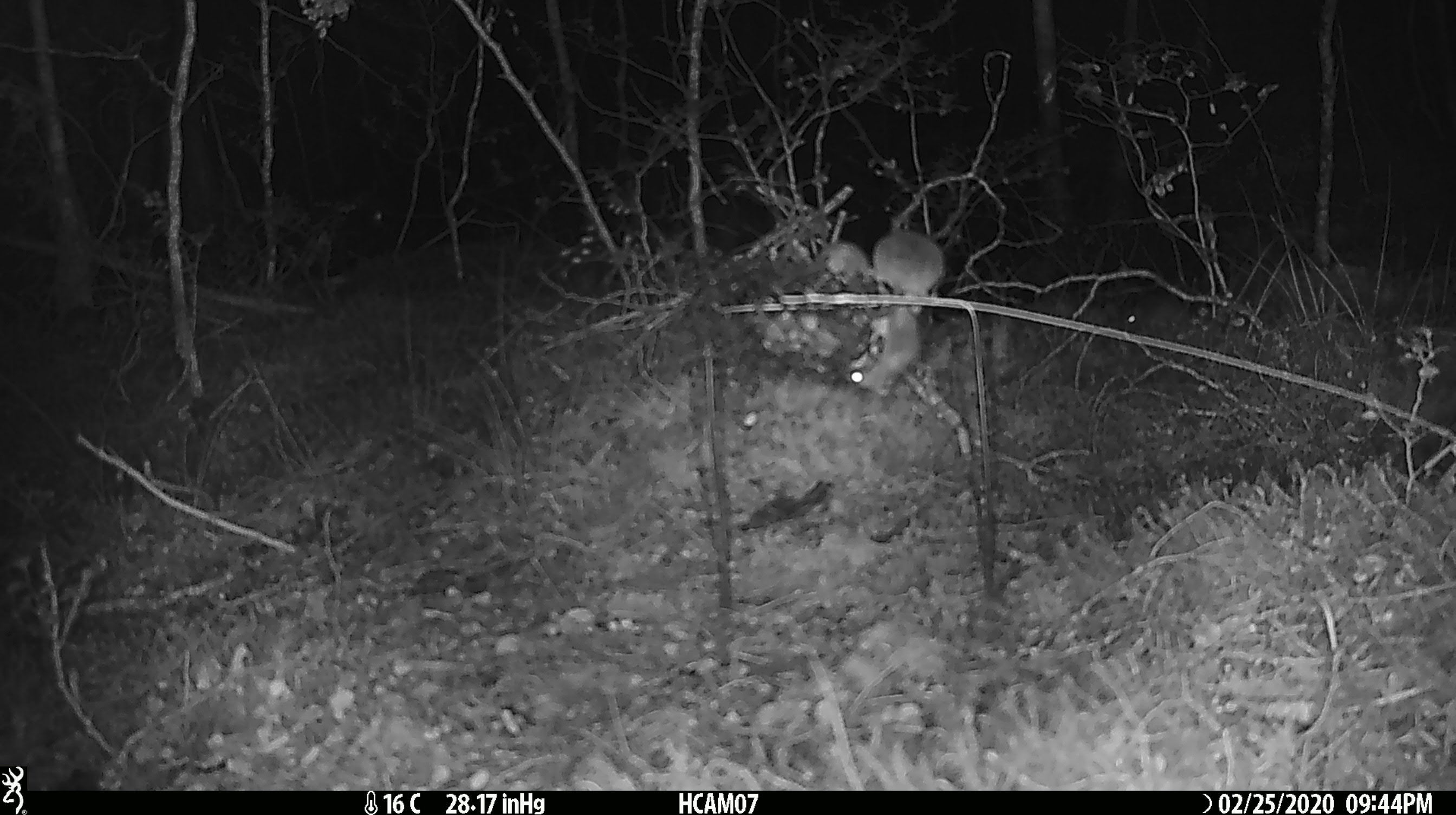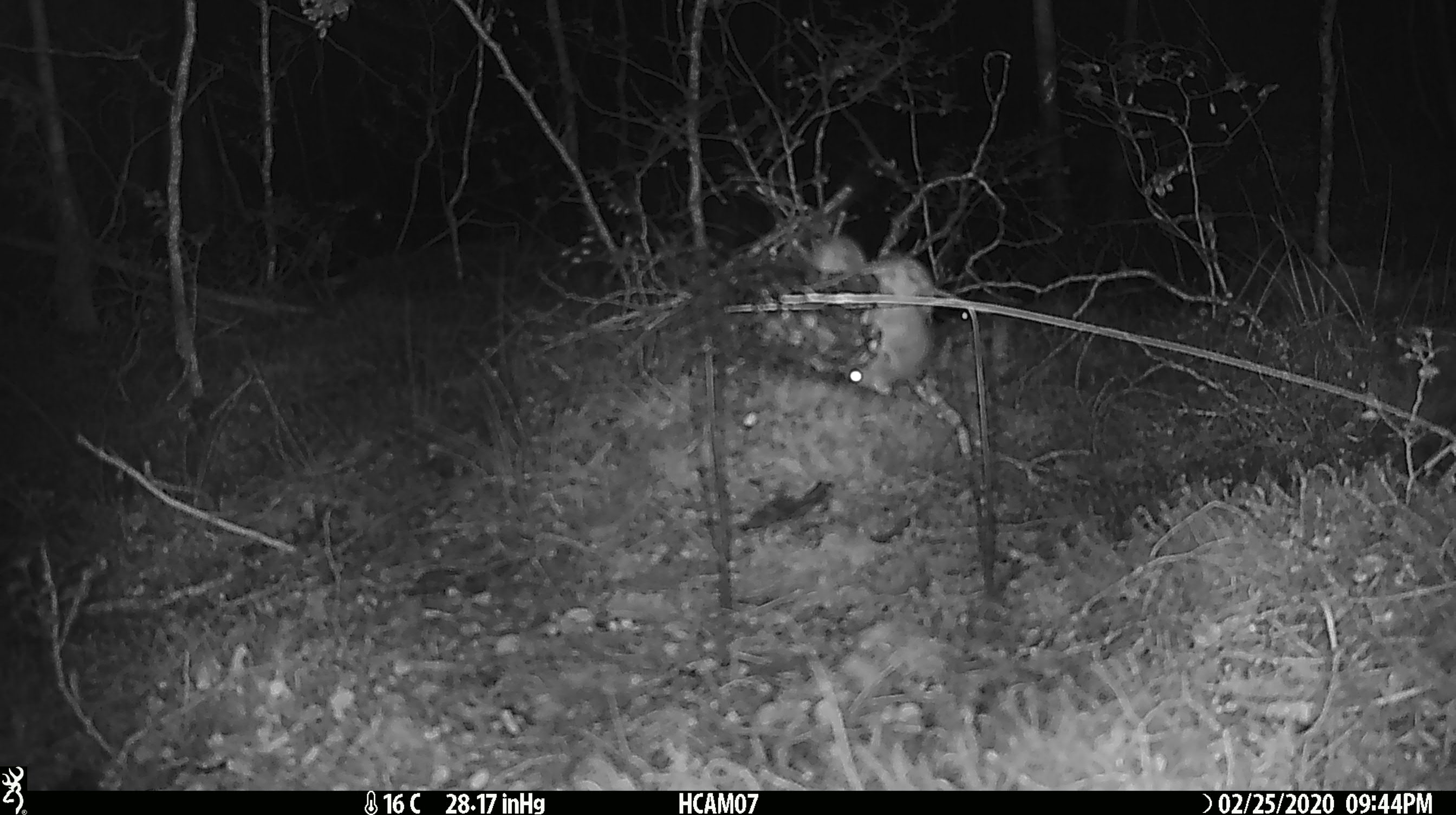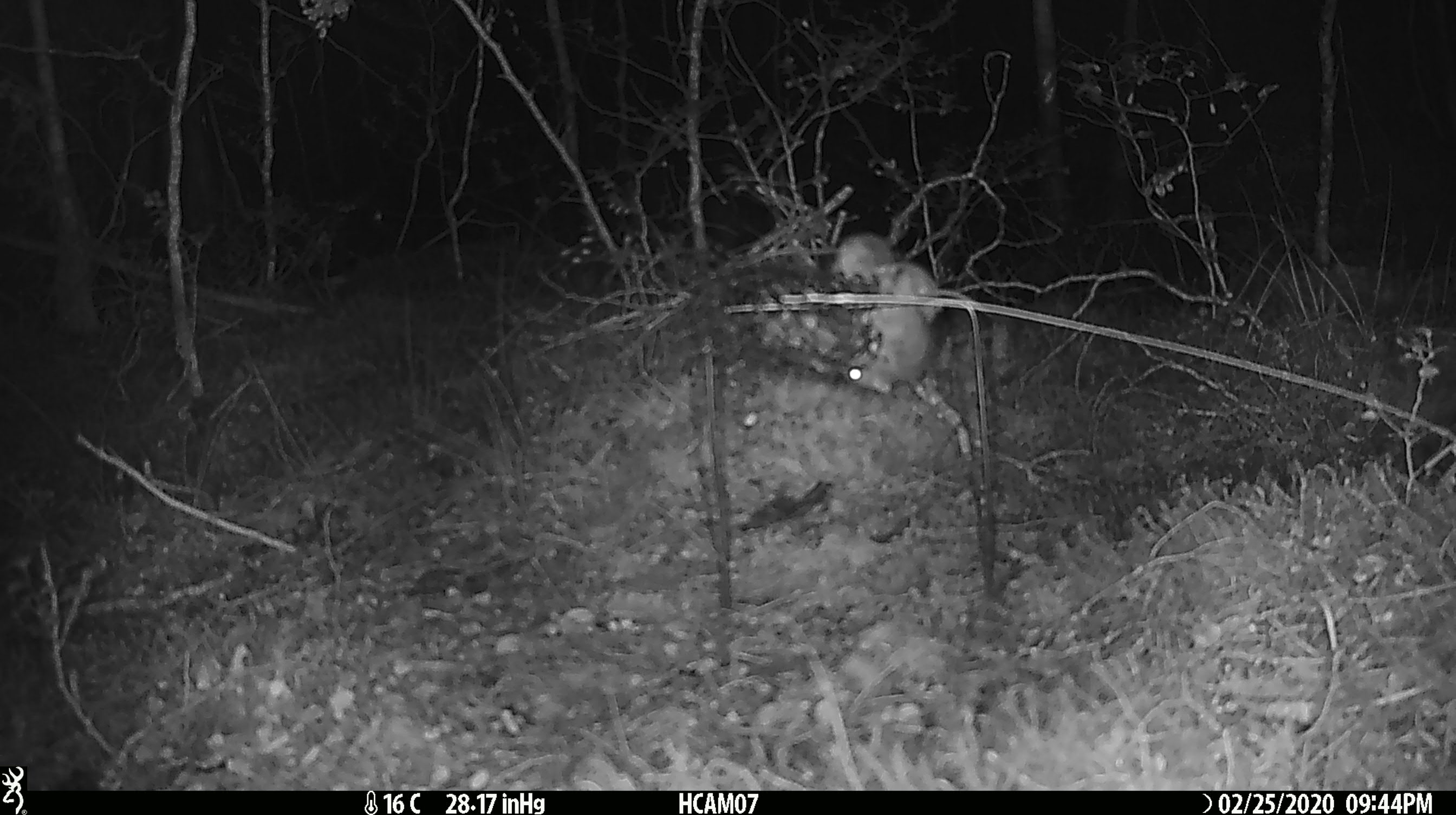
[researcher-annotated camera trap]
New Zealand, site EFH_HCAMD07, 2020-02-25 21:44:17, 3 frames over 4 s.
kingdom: Animalia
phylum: Chordata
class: Mammalia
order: Rodentia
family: Muridae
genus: Mus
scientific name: Mus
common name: mouse